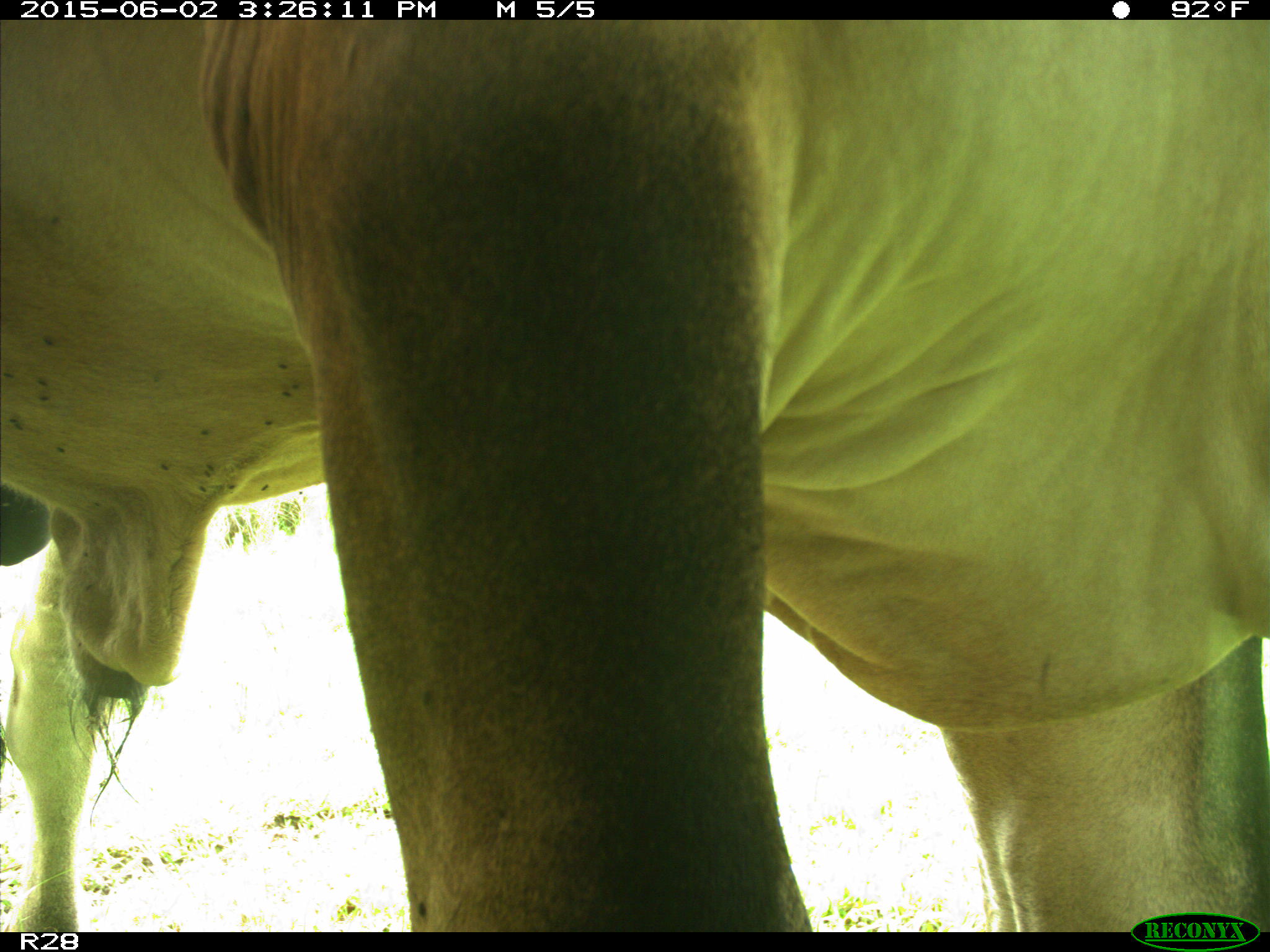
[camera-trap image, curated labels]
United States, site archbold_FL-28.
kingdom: Animalia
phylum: Chordata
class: Mammalia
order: Artiodactyla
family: Bovidae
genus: Bos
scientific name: Bos taurus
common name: domestic cow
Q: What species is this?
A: Bos taurus (domestic cow).